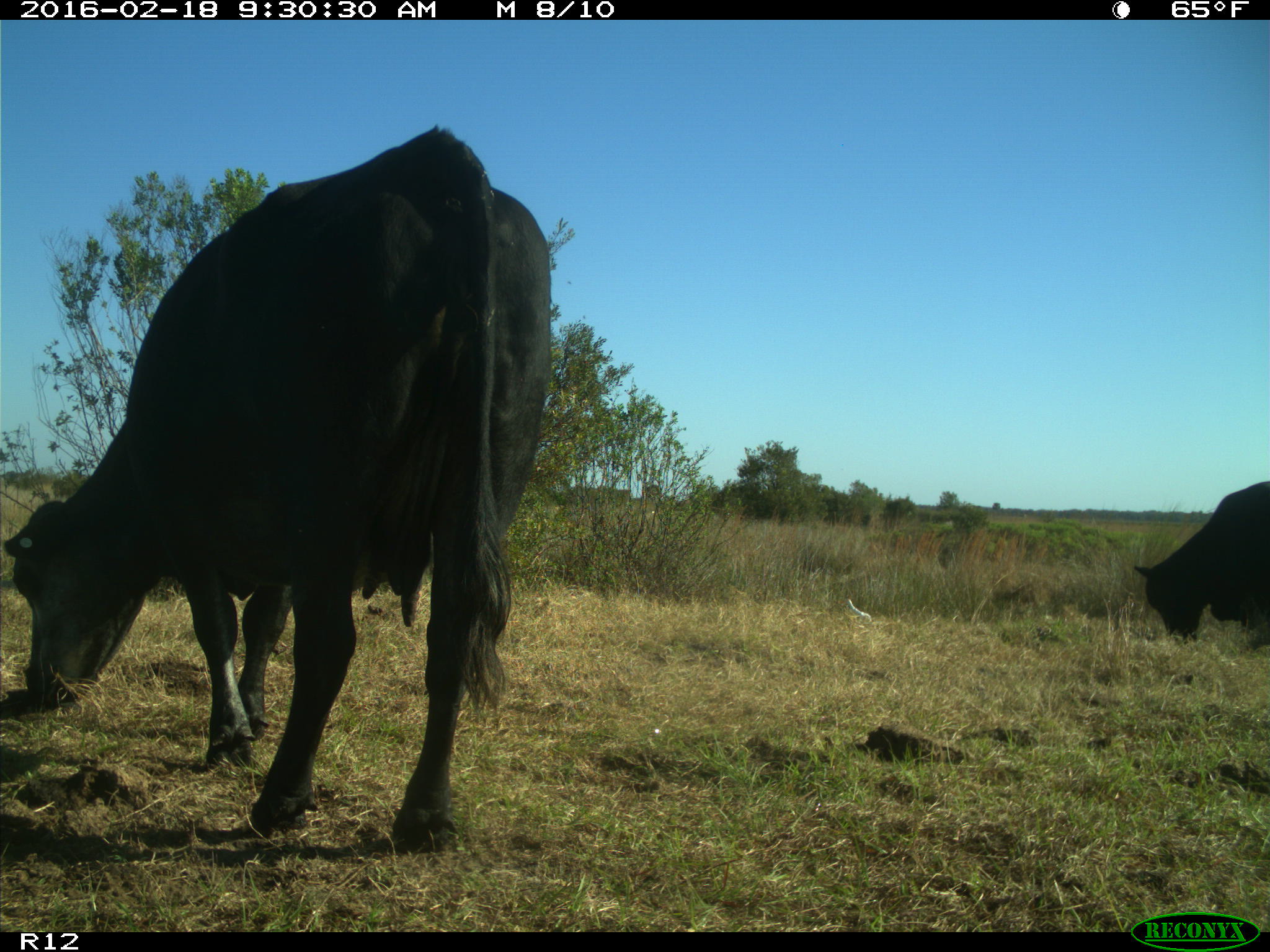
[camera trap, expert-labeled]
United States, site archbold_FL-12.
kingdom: Animalia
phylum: Chordata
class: Mammalia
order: Artiodactyla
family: Bovidae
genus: Bos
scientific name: Bos taurus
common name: domestic cow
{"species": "Bos taurus (domestic cow)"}